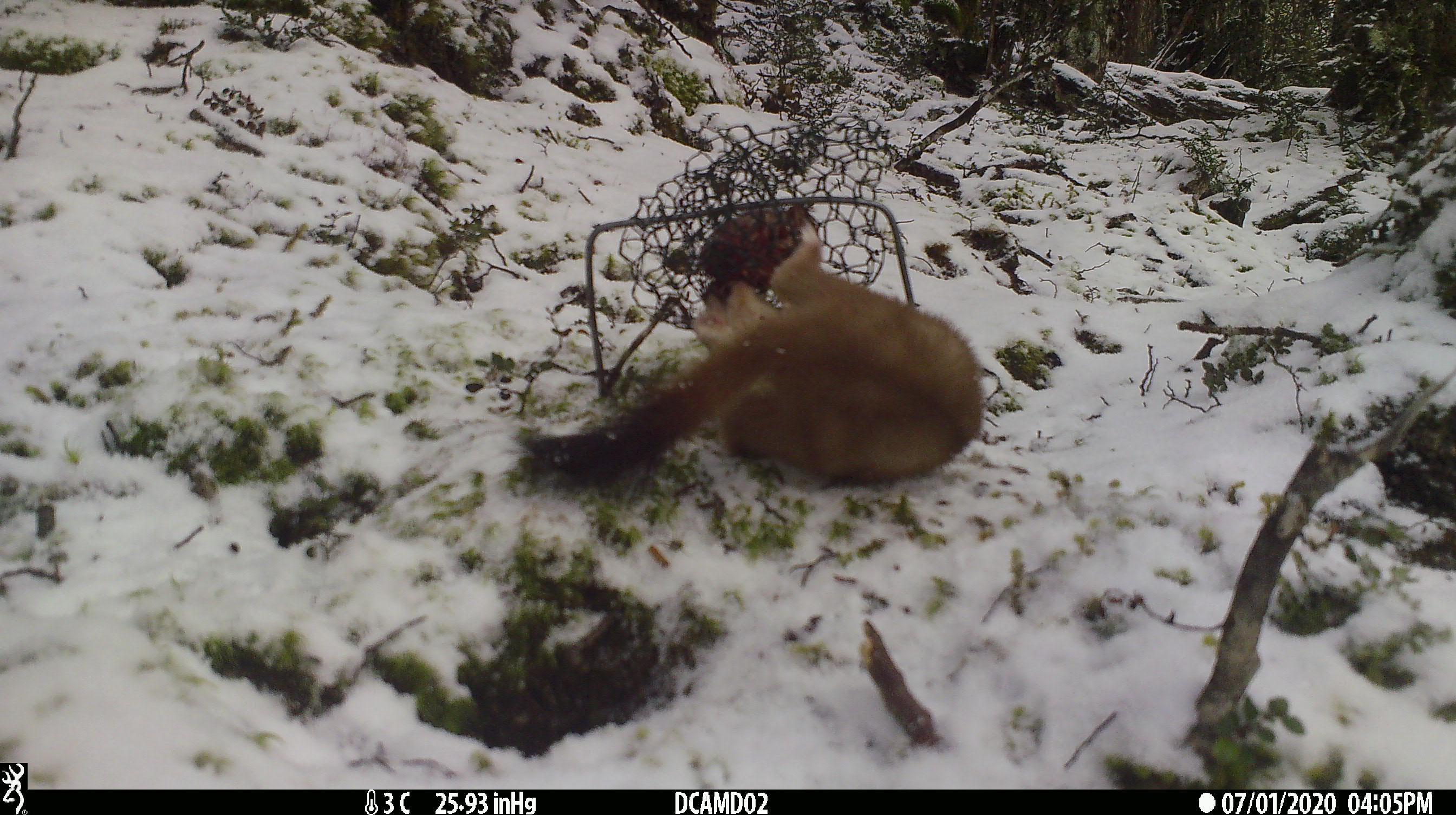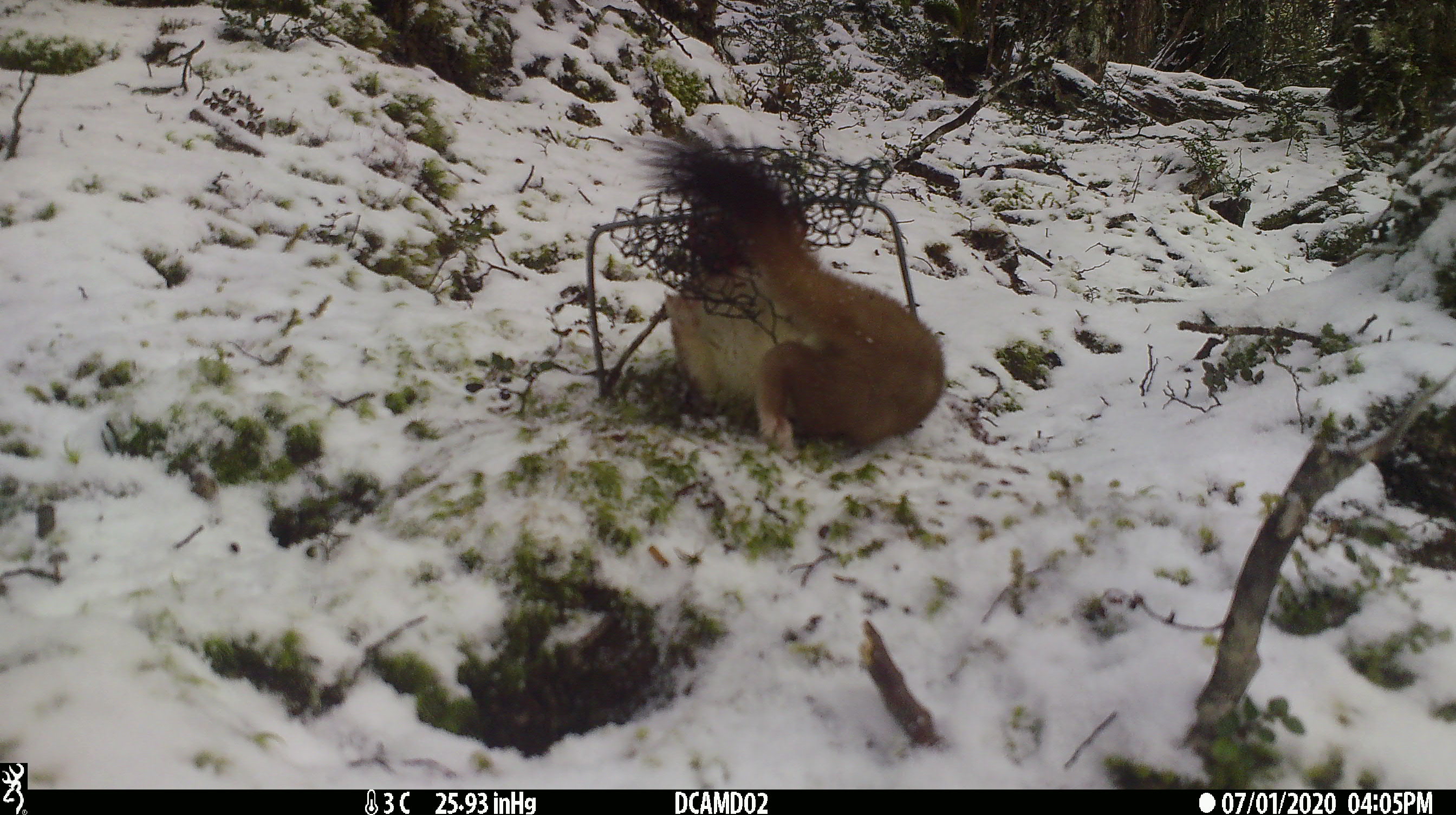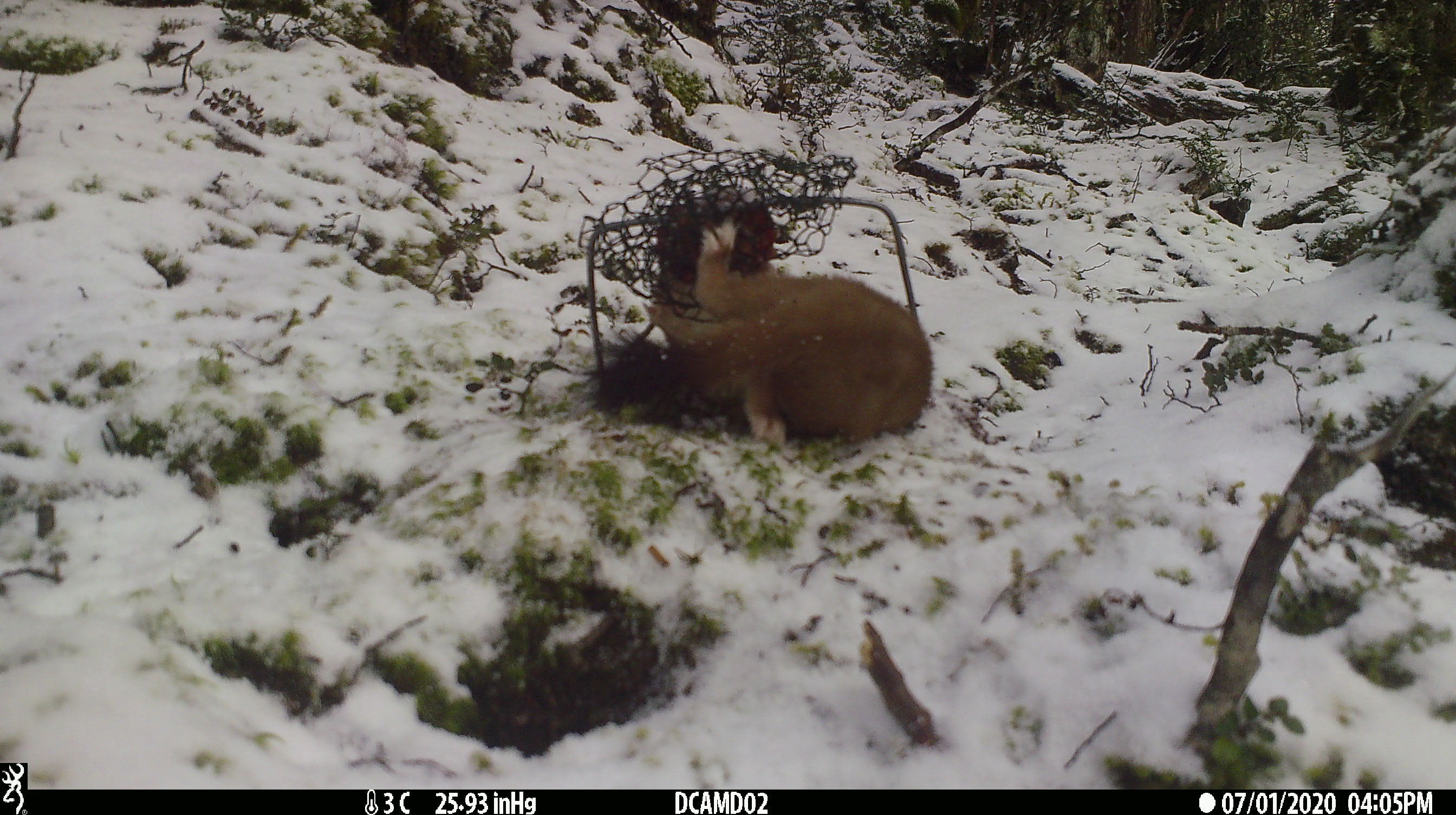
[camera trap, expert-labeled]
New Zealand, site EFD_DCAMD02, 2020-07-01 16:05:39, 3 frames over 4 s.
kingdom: Animalia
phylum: Chordata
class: Mammalia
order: Carnivora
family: Mustelidae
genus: Mustela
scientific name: Mustela erminea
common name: stoat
Stoat (Mustela erminea).